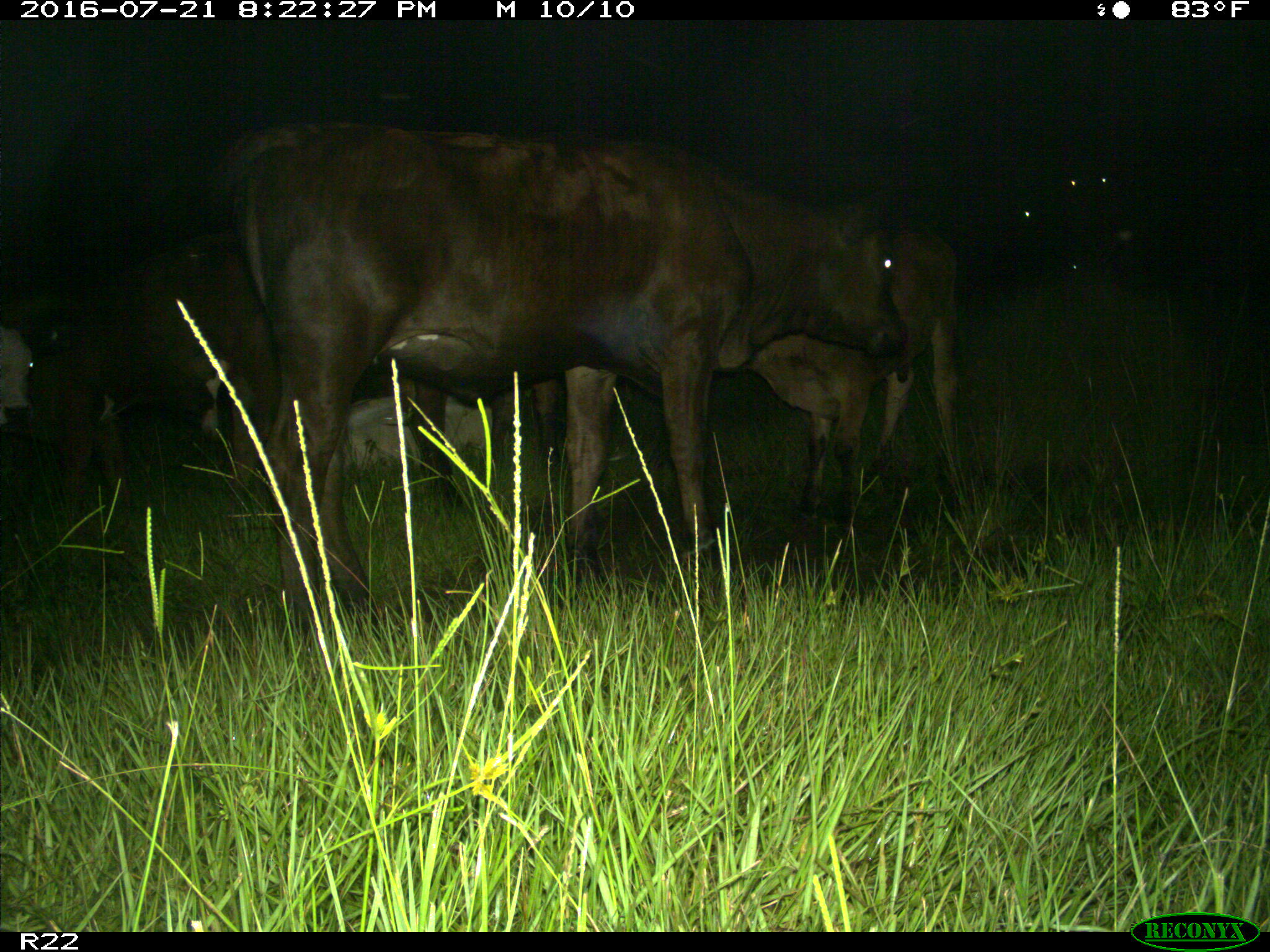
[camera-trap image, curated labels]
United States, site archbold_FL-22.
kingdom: Animalia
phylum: Chordata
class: Mammalia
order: Artiodactyla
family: Bovidae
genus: Bos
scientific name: Bos taurus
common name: domestic cow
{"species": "Bos taurus (domestic cow)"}